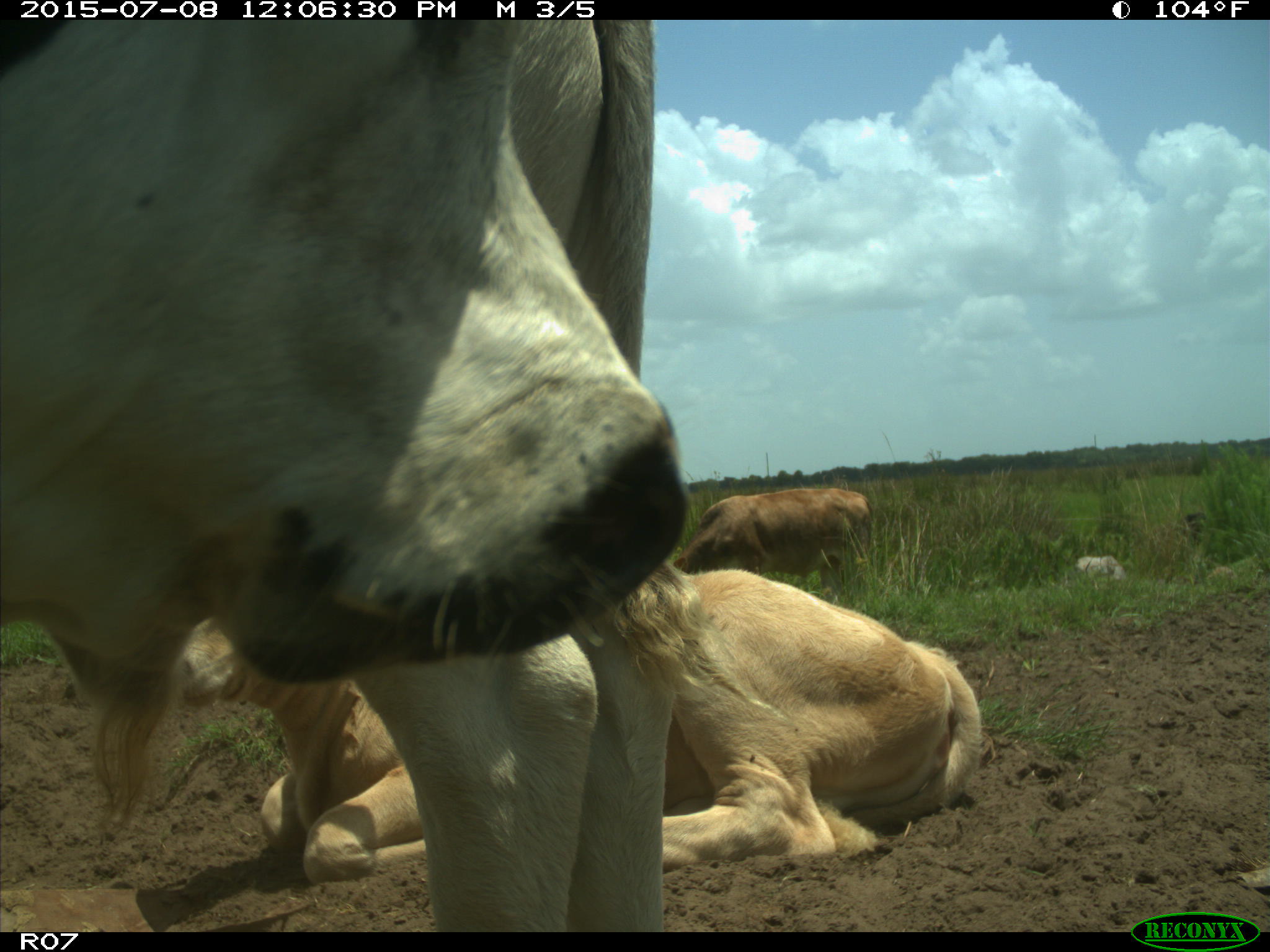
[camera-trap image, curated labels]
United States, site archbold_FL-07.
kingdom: Animalia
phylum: Chordata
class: Mammalia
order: Artiodactyla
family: Bovidae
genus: Bos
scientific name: Bos taurus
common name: domestic cow